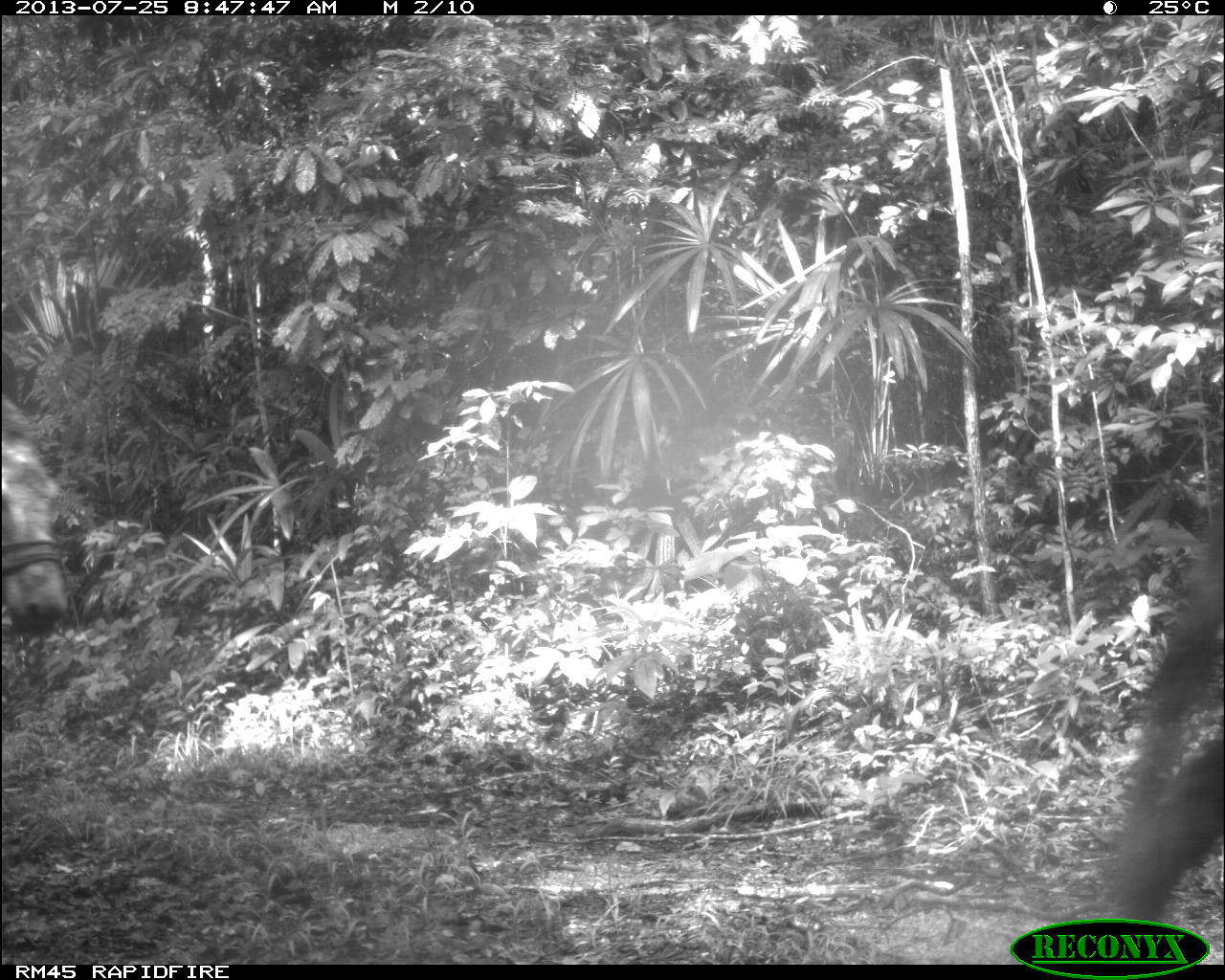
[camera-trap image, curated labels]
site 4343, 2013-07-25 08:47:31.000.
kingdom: Animalia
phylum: Chordata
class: Mammalia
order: Perissodactyla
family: Equidae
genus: Equus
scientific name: Equus ferus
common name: wild horse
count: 3